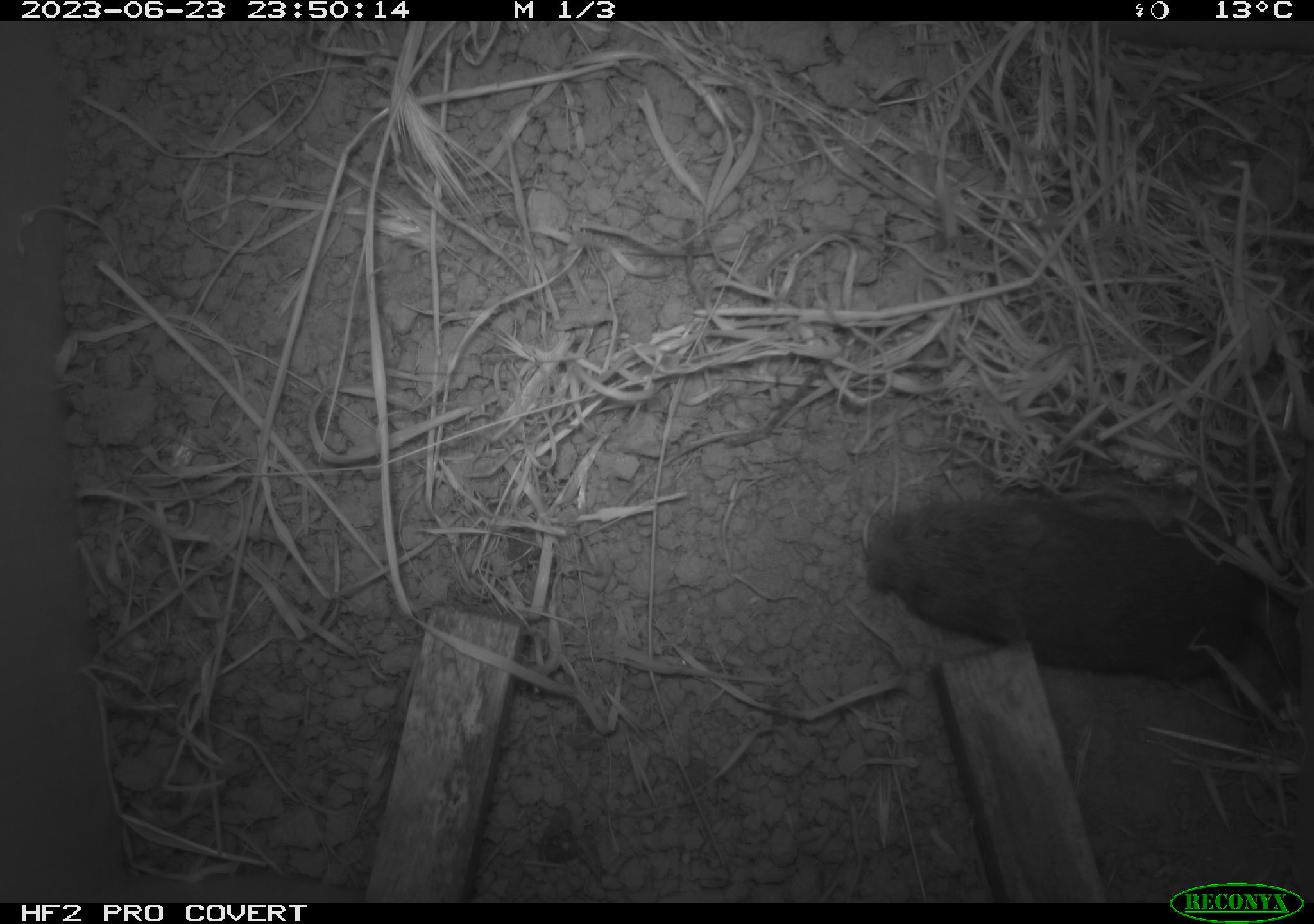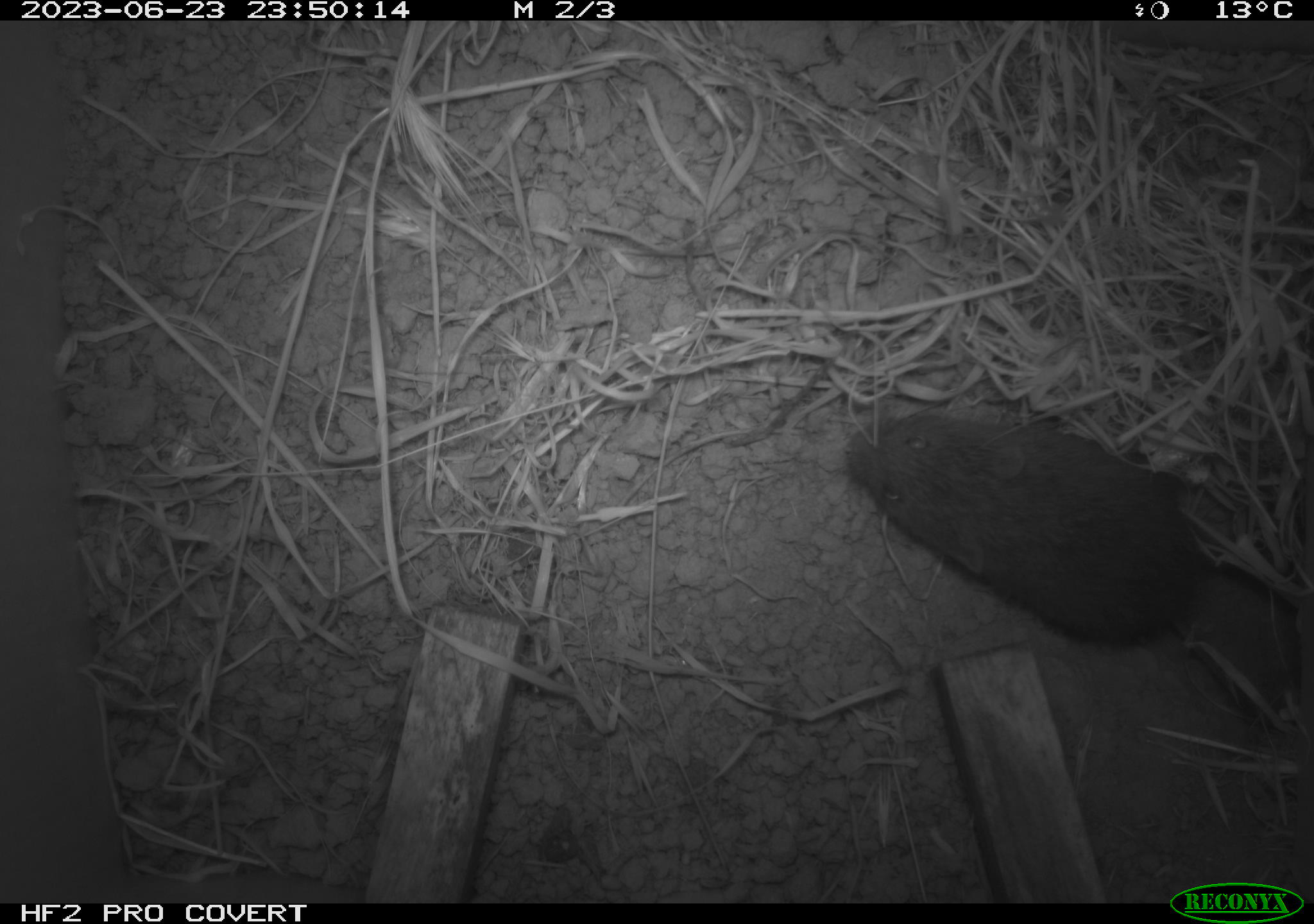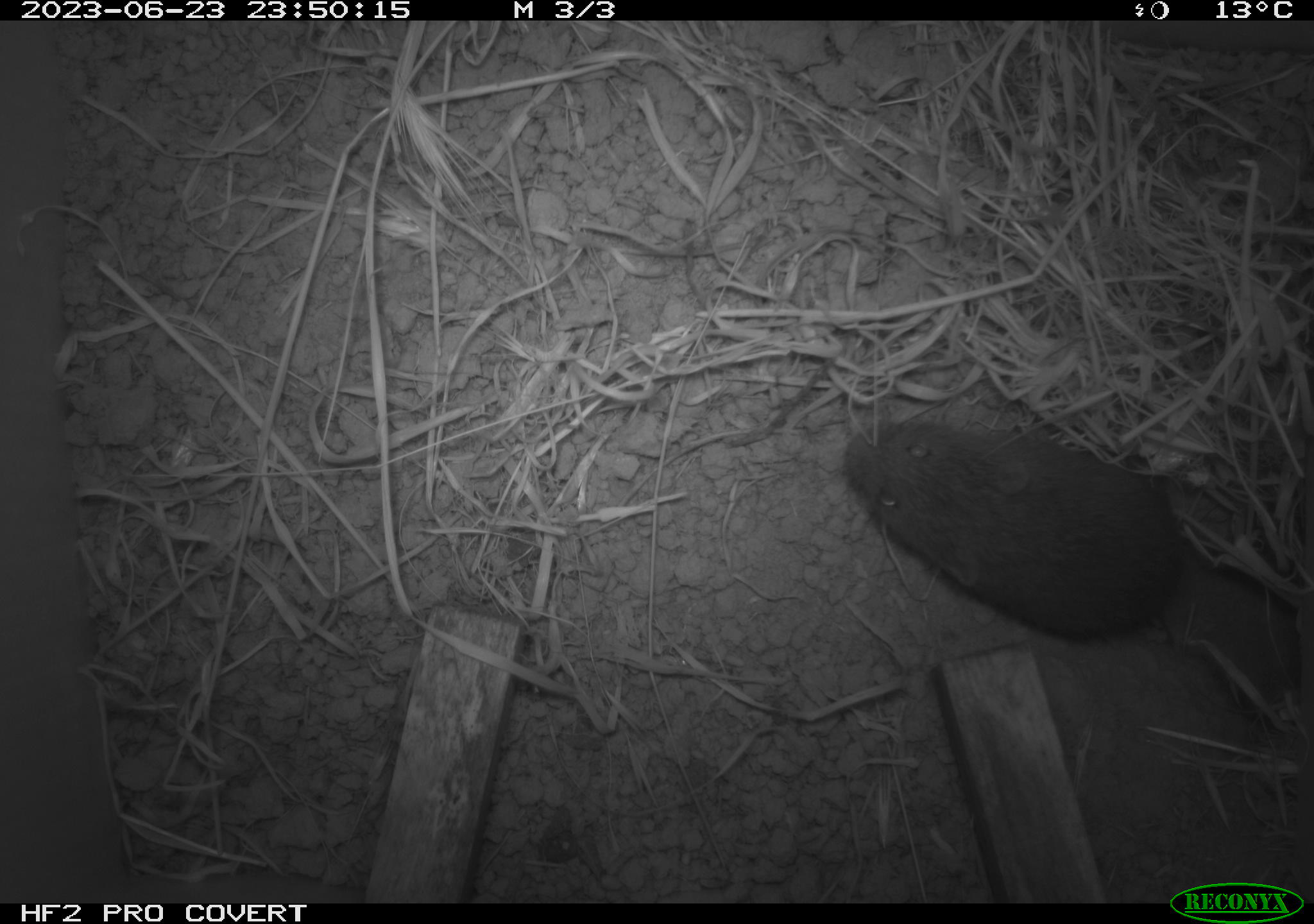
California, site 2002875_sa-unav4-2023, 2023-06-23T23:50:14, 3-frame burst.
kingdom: Animalia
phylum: Chordata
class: Mammalia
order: Rodentia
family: Cricetidae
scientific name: Arvicolinae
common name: voles, lemmings, and muskrats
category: arvicolinae subfamily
Arvicolinae subfamily (voles, lemmings, and muskrats) (Arvicolinae).